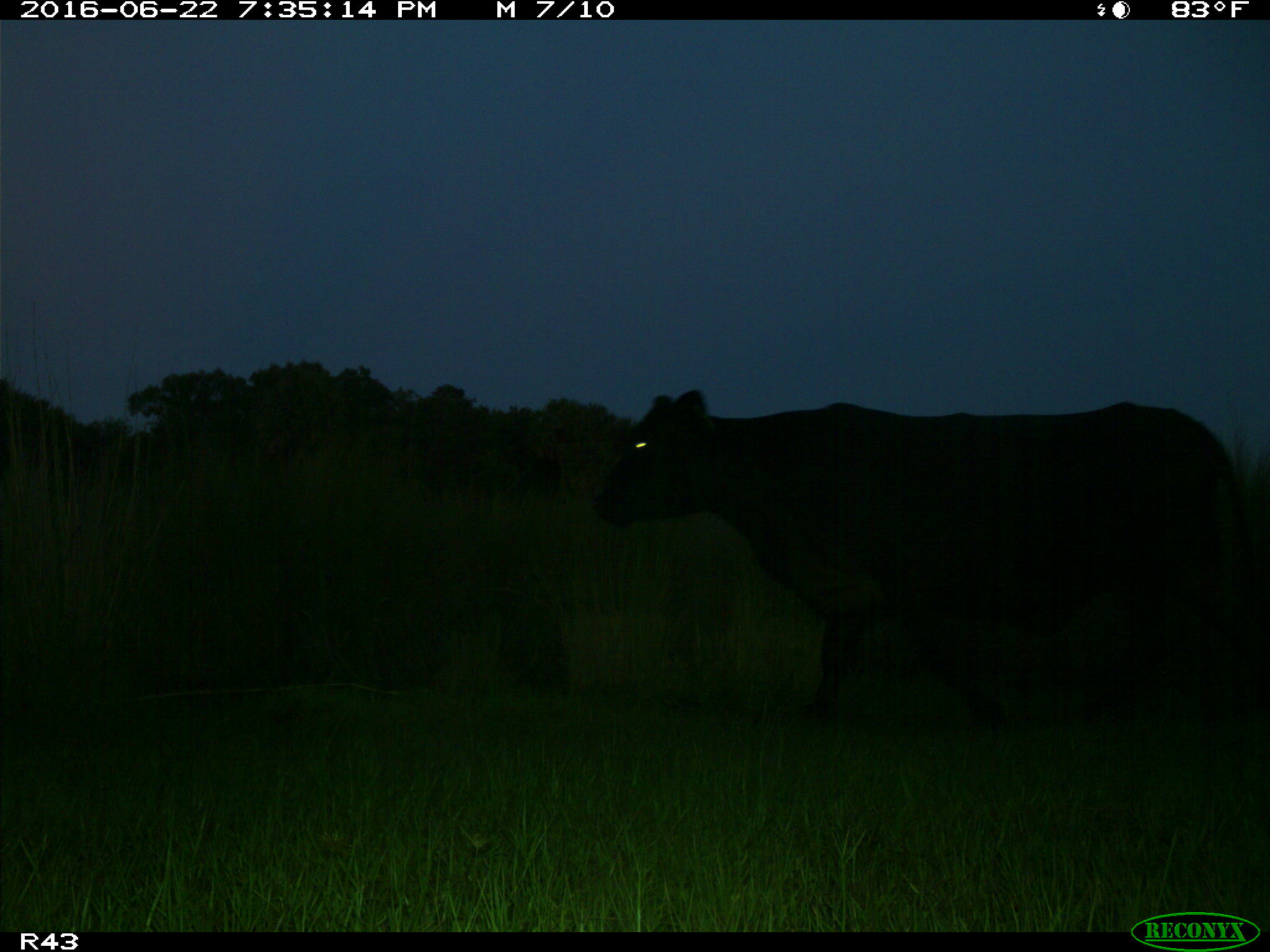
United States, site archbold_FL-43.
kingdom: Animalia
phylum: Chordata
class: Mammalia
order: Artiodactyla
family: Bovidae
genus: Bos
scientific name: Bos taurus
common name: domestic cow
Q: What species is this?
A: Bos taurus (domestic cow).